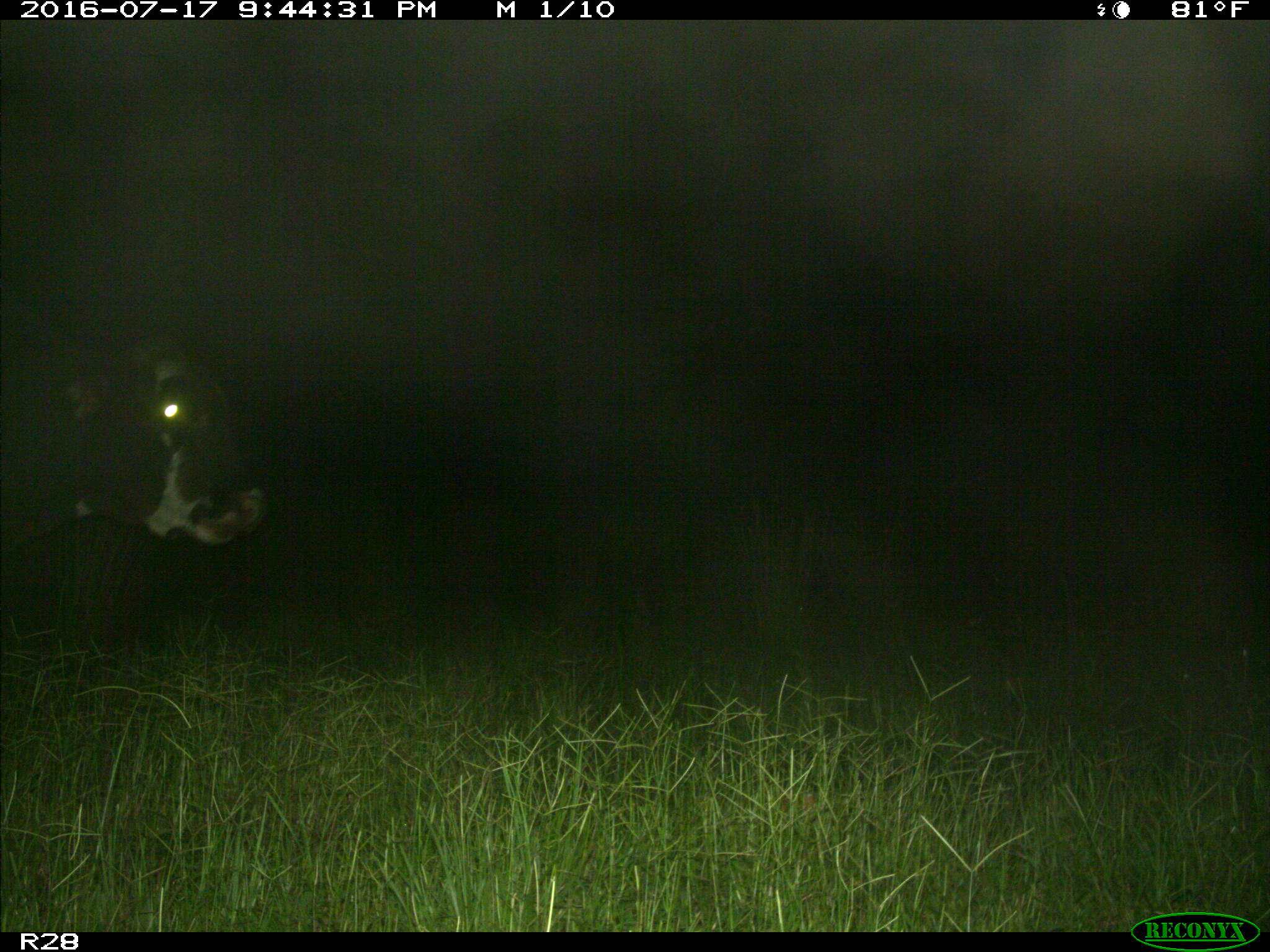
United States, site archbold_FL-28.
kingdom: Animalia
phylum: Chordata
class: Mammalia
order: Artiodactyla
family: Bovidae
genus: Bos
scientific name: Bos taurus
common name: domestic cow